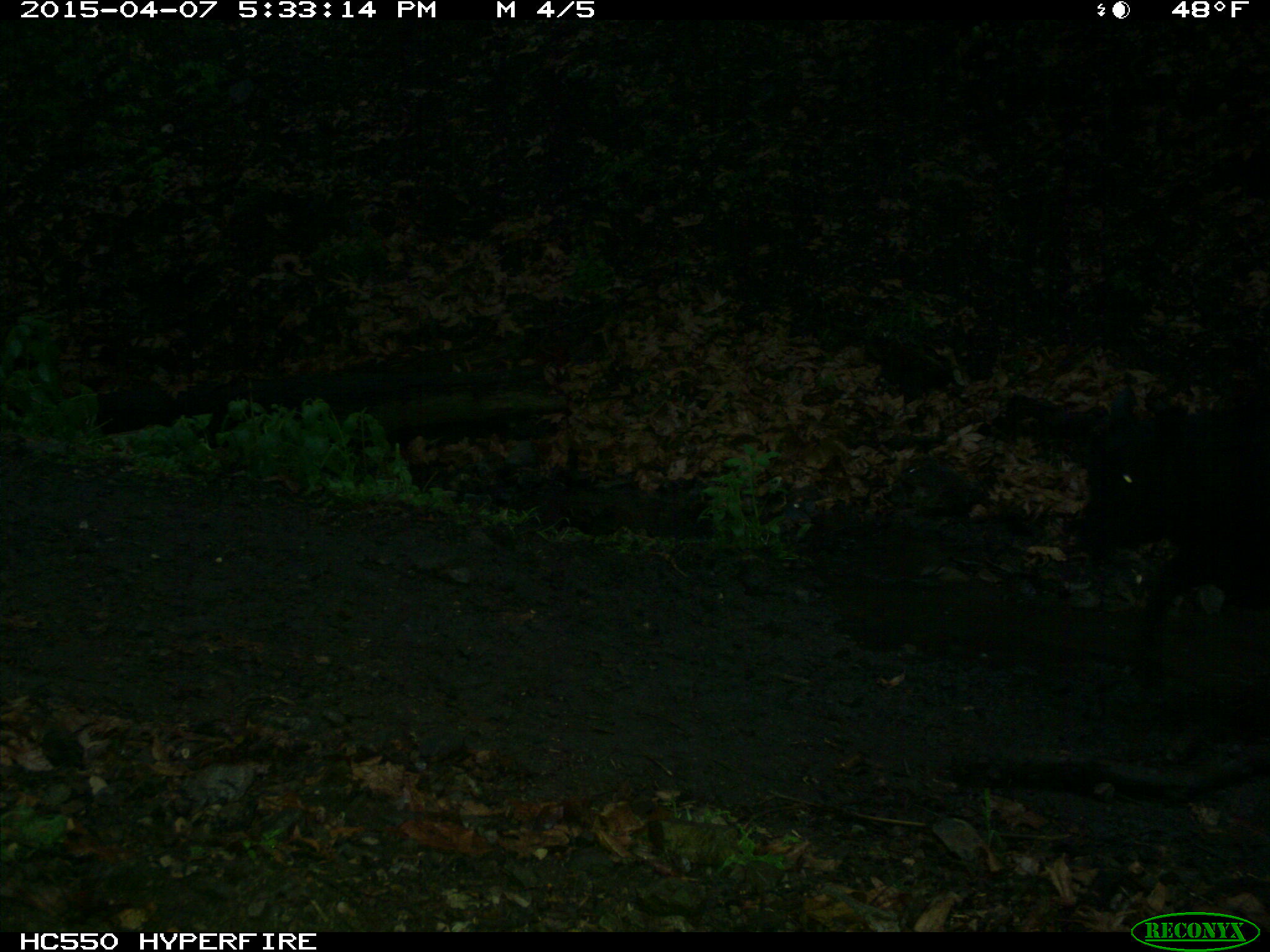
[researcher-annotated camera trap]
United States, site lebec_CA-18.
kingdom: Animalia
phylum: Chordata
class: Mammalia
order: Artiodactyla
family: Bovidae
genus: Bos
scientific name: Bos taurus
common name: domestic cow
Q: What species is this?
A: Bos taurus (domestic cow).